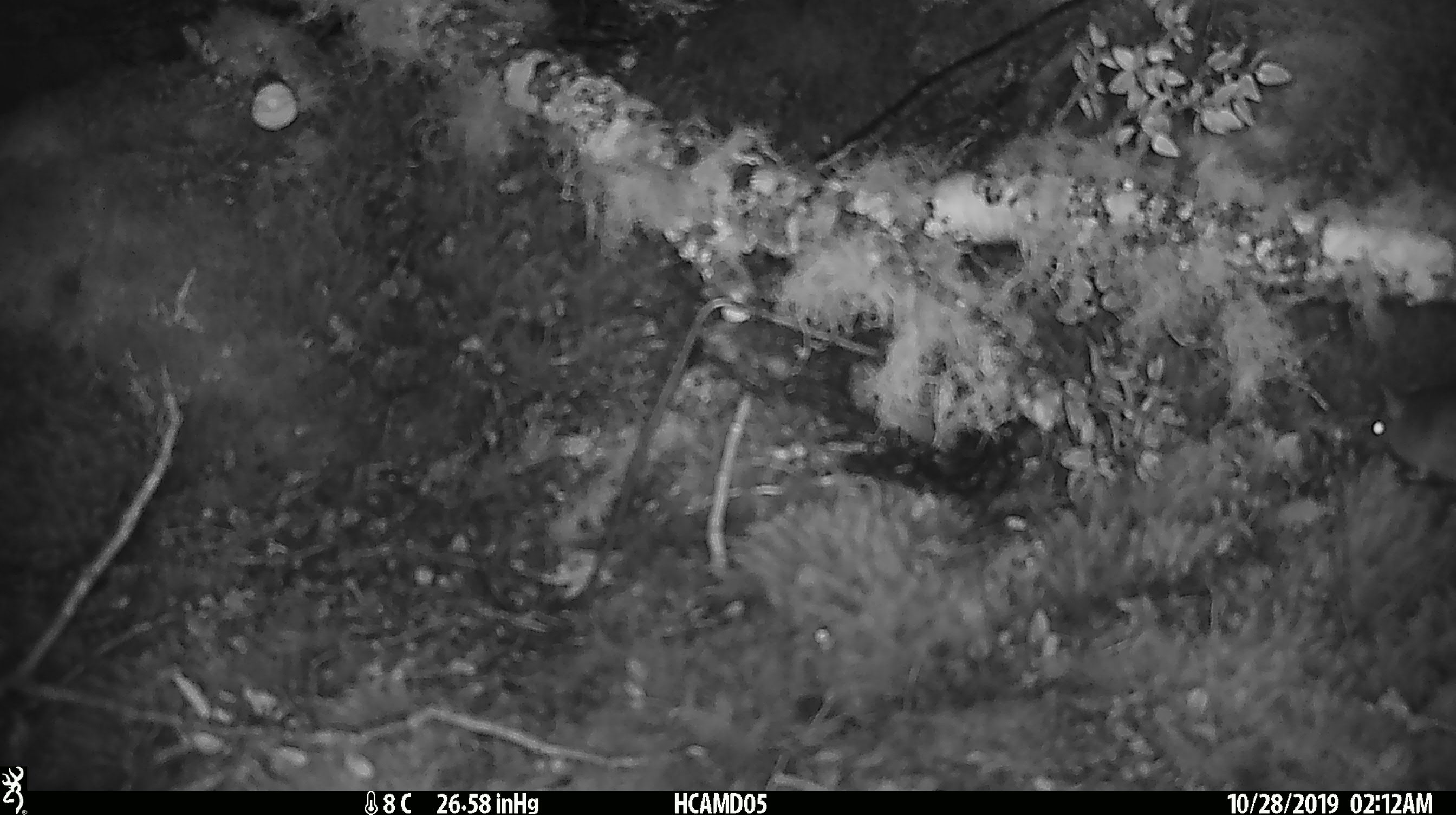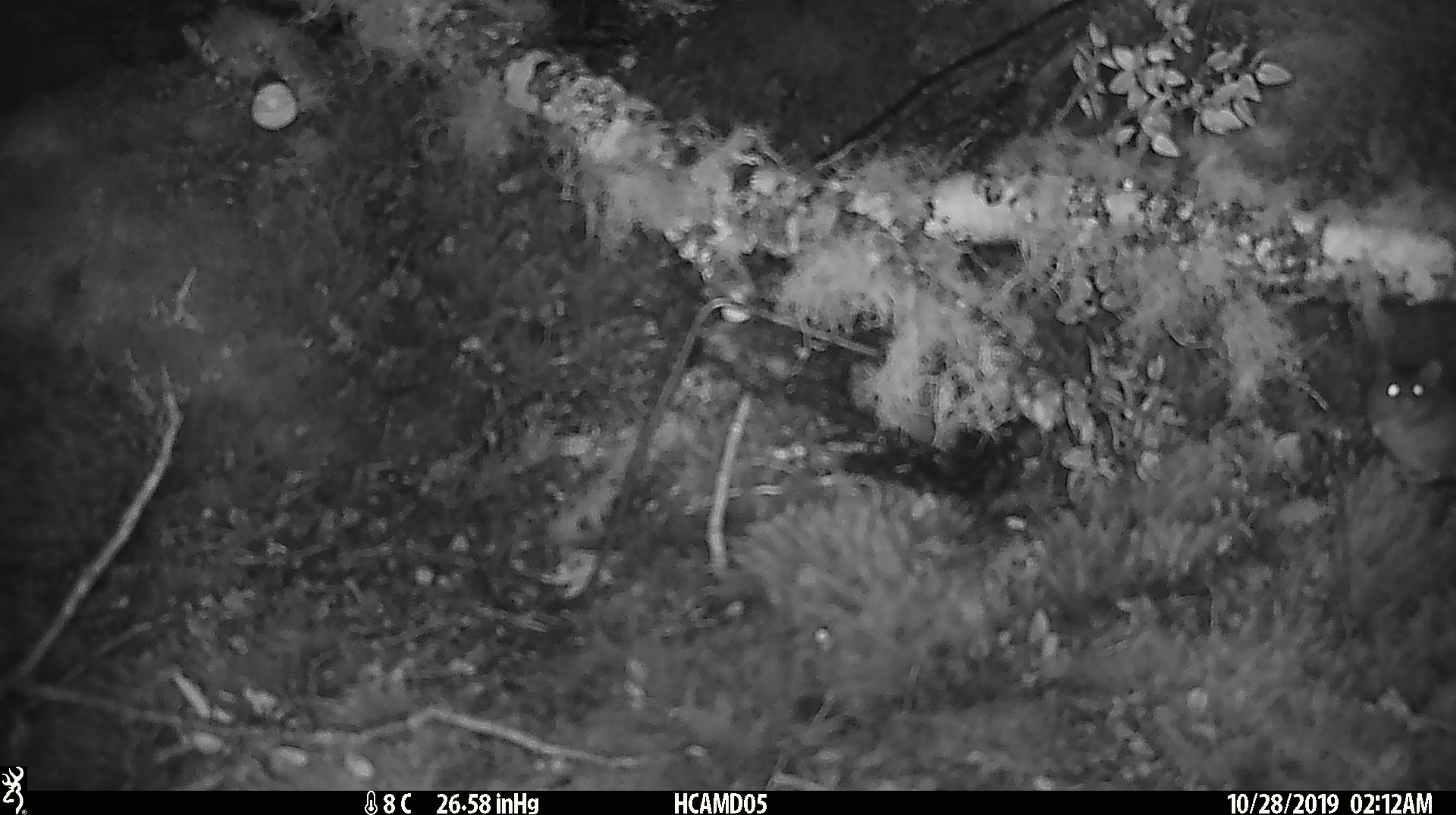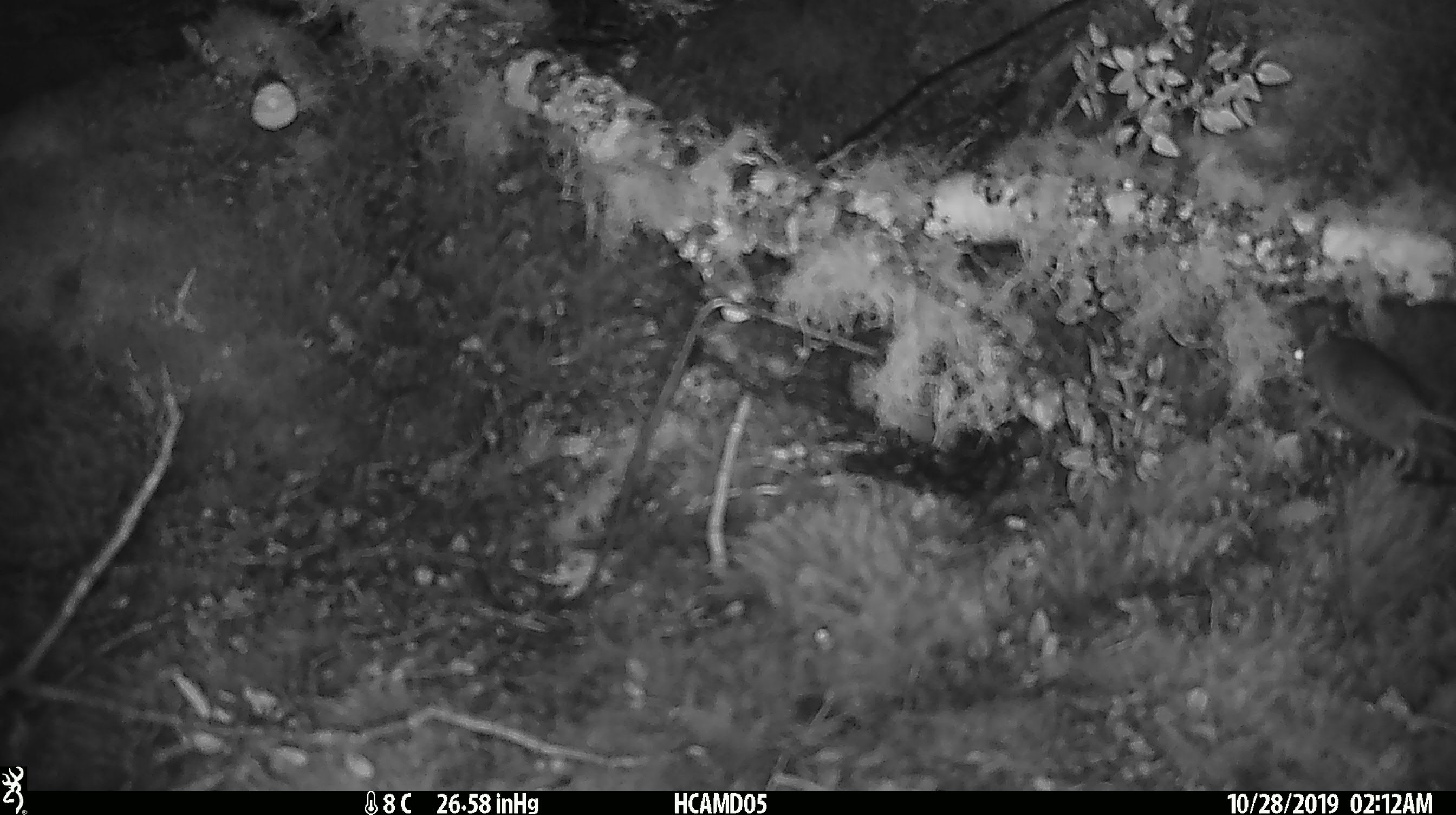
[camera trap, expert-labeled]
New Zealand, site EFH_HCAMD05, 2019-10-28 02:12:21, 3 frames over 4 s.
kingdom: Animalia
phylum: Chordata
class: Mammalia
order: Rodentia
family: Muridae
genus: Mus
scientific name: Mus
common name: mouse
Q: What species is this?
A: Mouse (Mus).